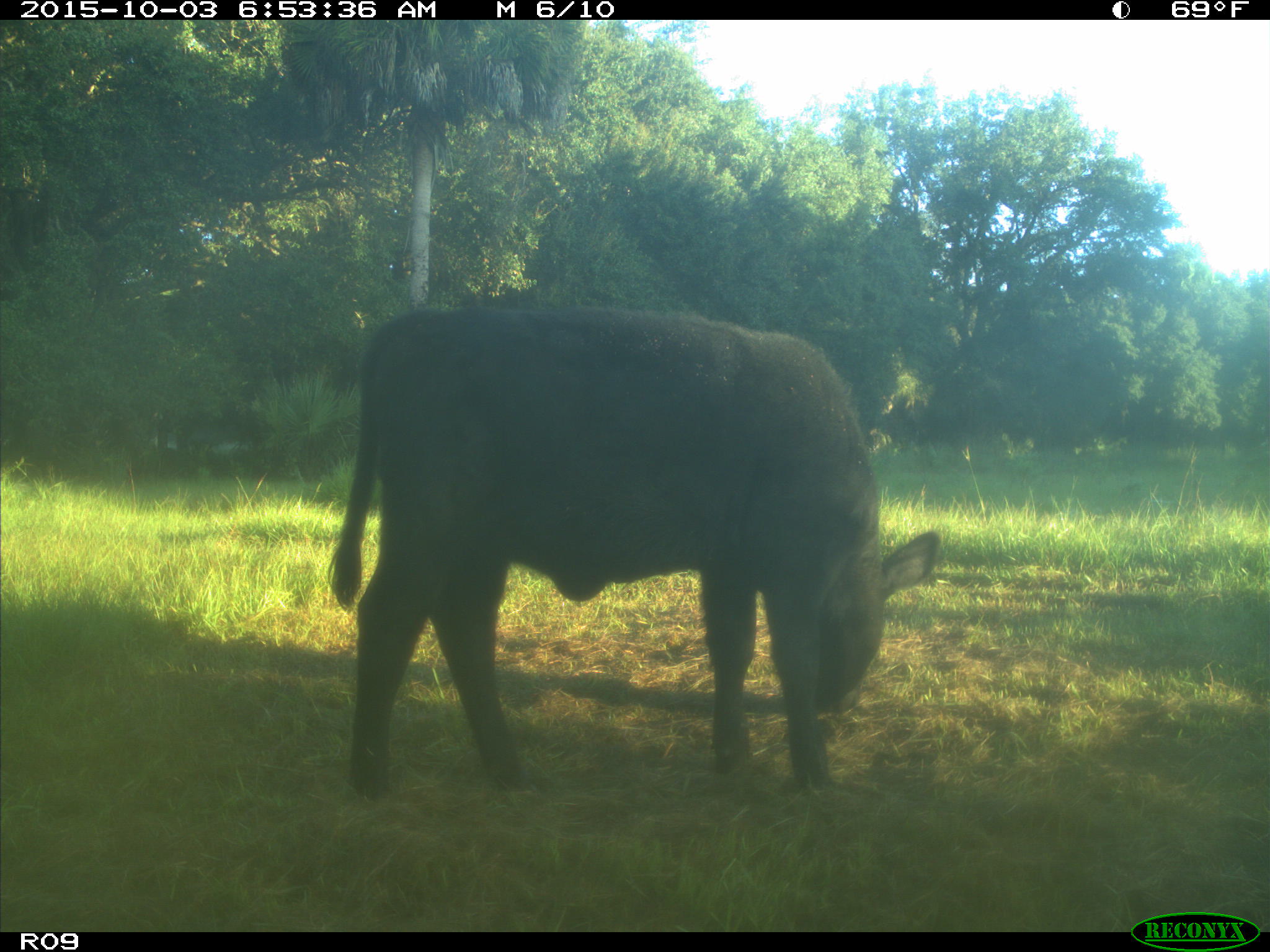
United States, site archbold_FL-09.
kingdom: Animalia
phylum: Chordata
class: Mammalia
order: Artiodactyla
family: Bovidae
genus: Bos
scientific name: Bos taurus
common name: domestic cow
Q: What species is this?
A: Bos taurus (domestic cow).